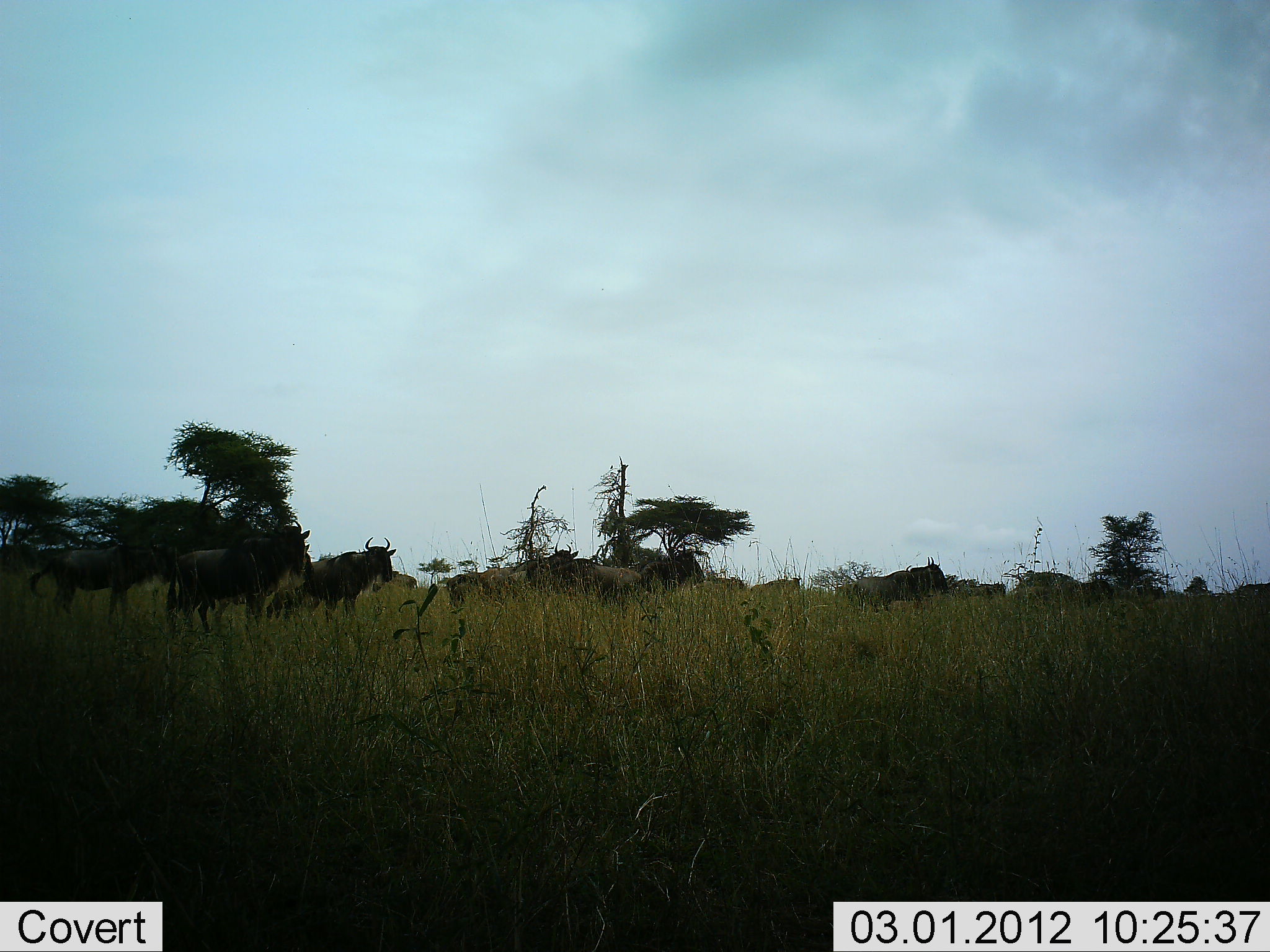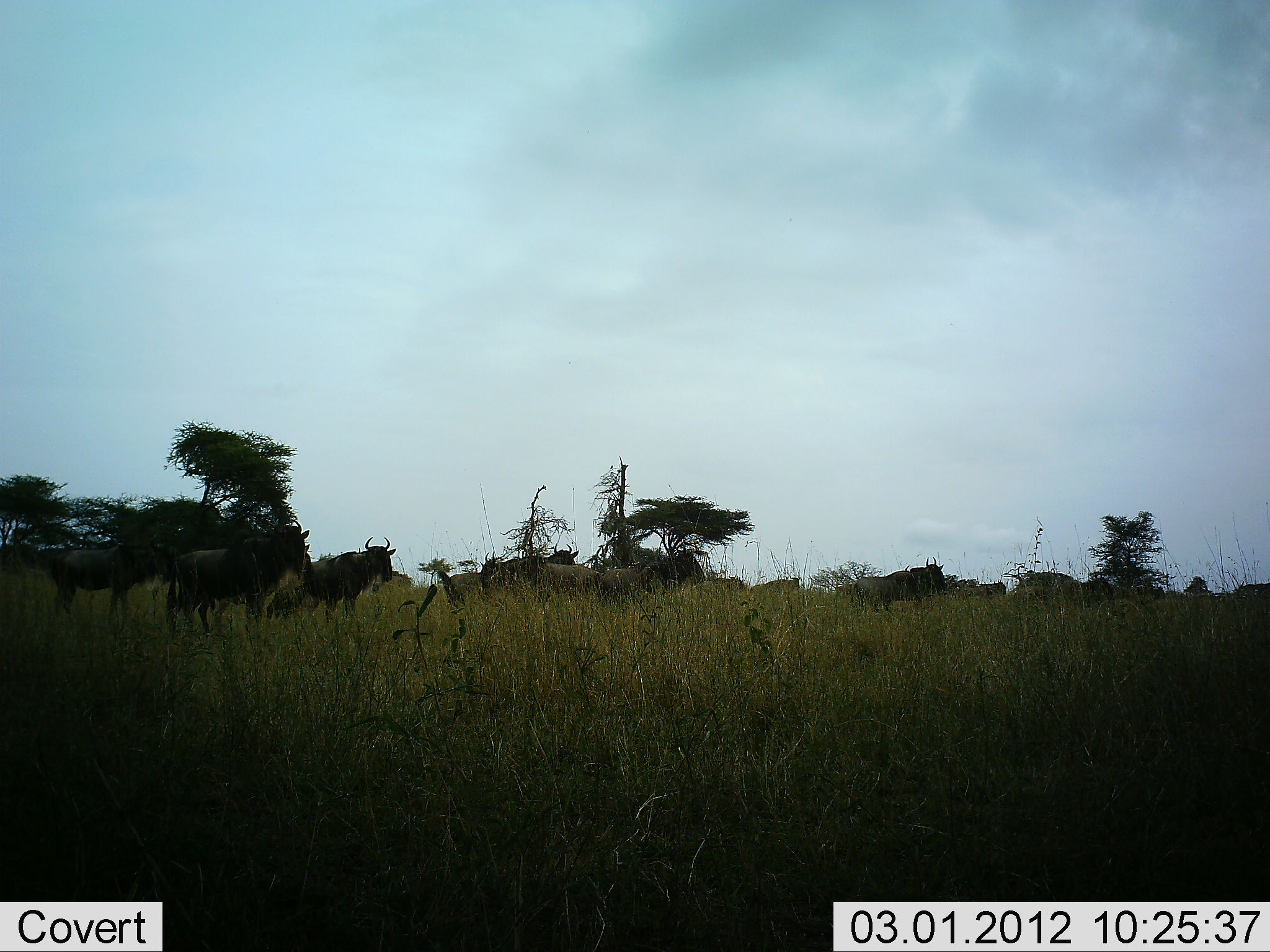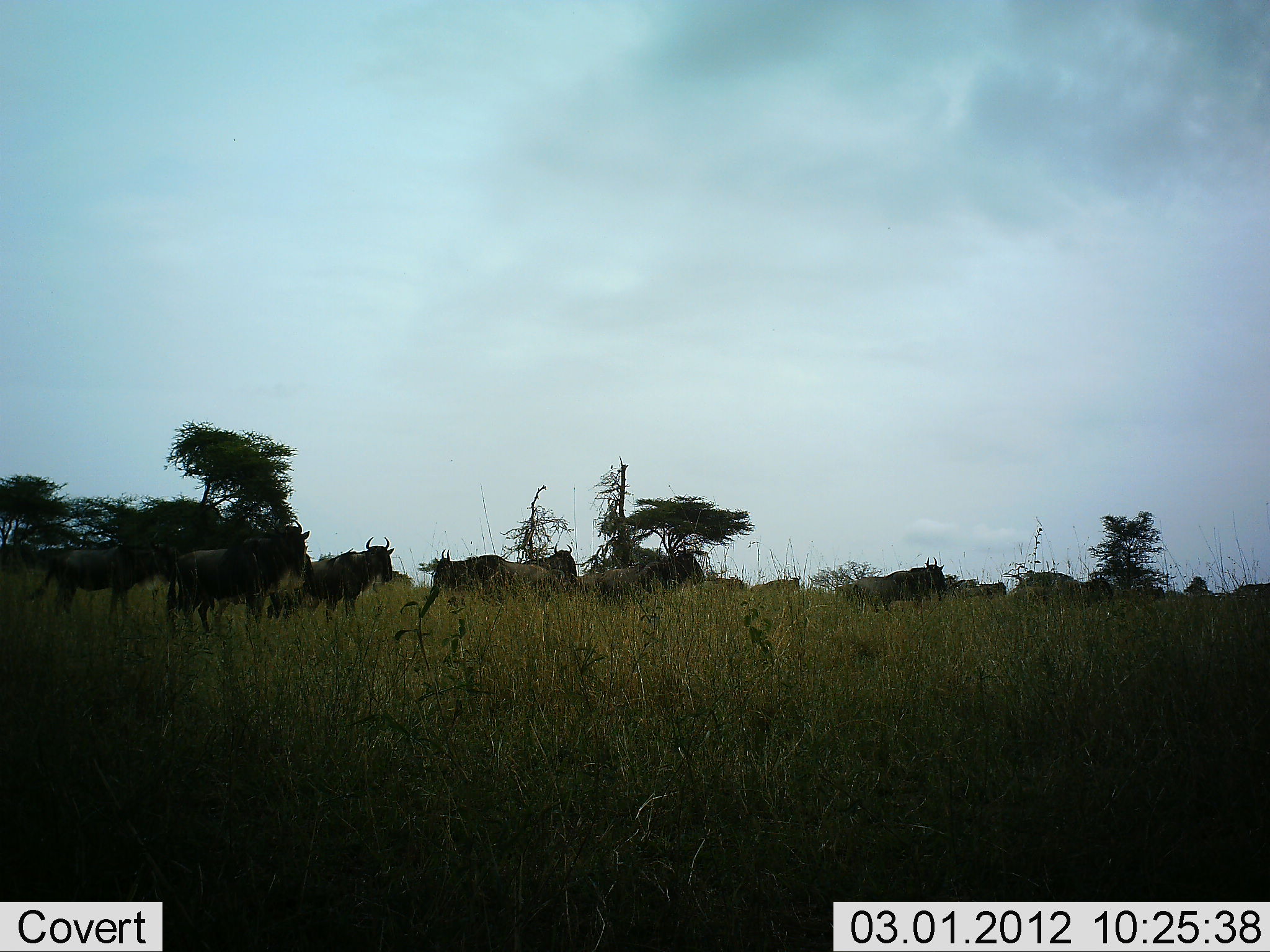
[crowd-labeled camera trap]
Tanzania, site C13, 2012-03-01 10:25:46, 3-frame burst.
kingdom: Animalia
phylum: Chordata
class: Mammalia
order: Artiodactyla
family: Bovidae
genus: Connochaetes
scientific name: Connochaetes taurinus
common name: blue wildebeest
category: wildebeest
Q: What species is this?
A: Wildebeest (blue wildebeest) (Connochaetes taurinus).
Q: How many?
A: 11-50.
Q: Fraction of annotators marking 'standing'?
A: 94%.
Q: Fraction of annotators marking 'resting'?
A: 0%.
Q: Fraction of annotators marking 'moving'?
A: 83%.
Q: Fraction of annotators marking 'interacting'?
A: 11%.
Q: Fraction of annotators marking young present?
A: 6%.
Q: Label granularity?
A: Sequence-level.